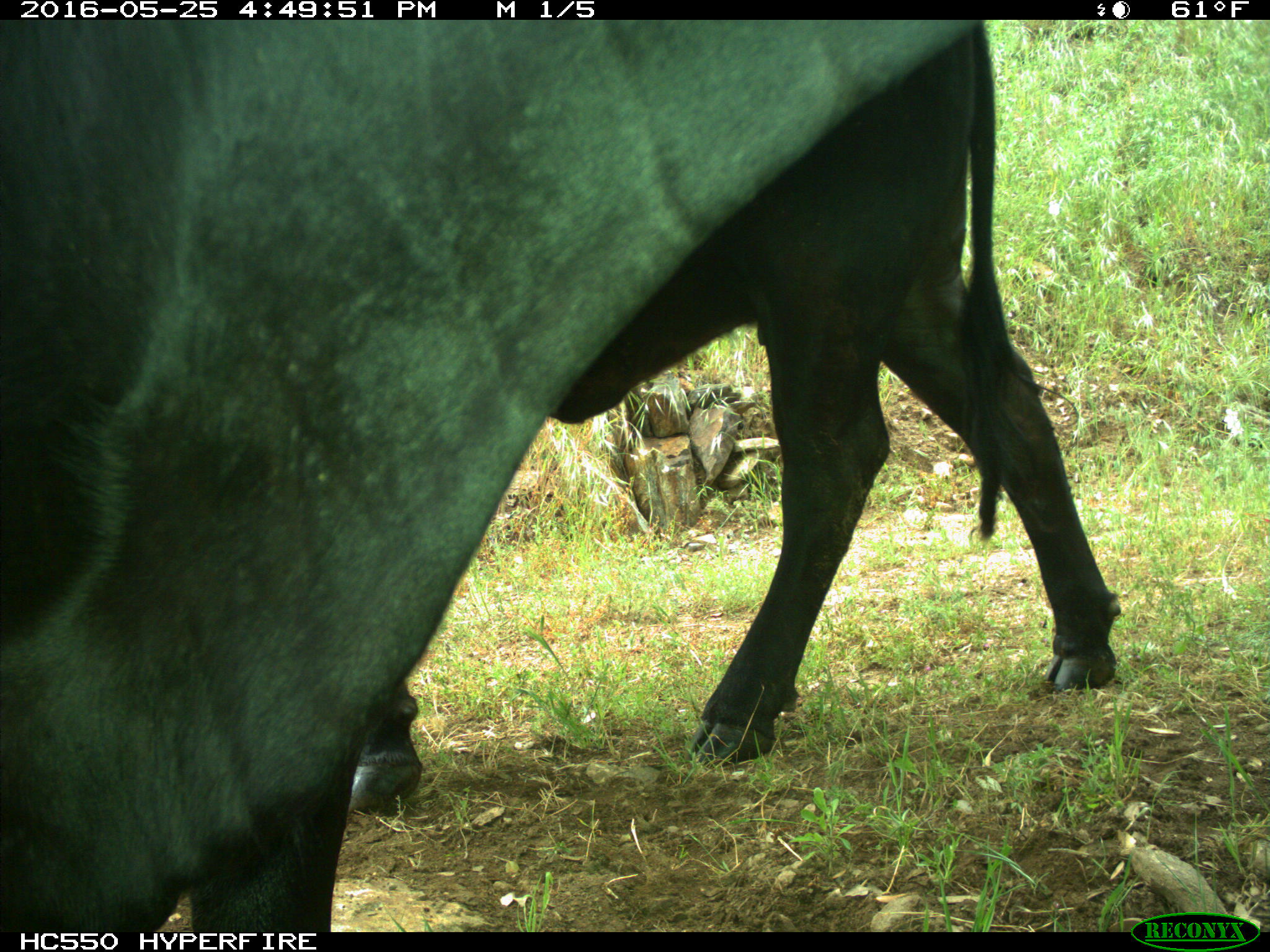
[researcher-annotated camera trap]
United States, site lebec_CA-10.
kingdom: Animalia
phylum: Chordata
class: Mammalia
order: Artiodactyla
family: Bovidae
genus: Bos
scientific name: Bos taurus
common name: domestic cow